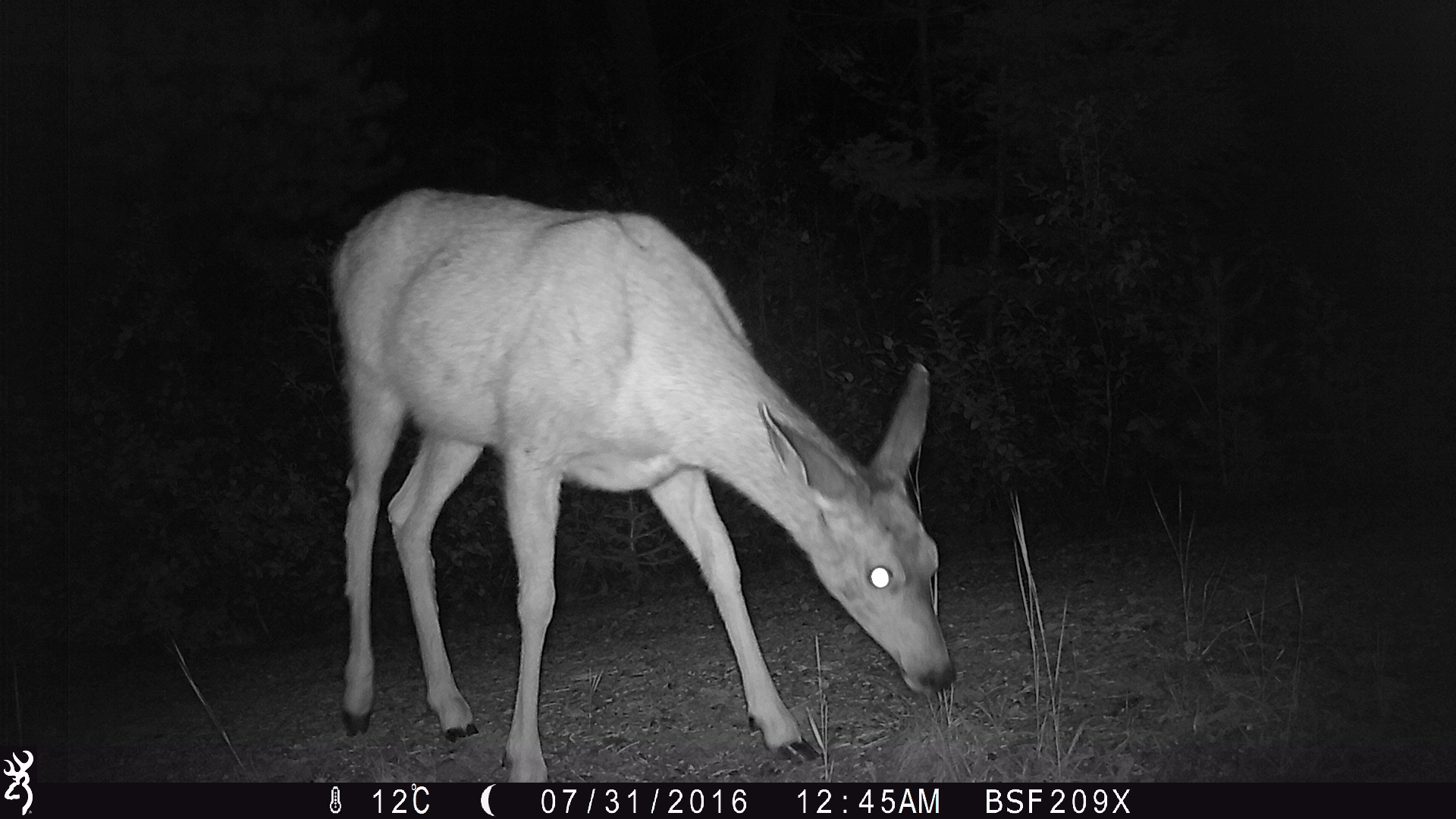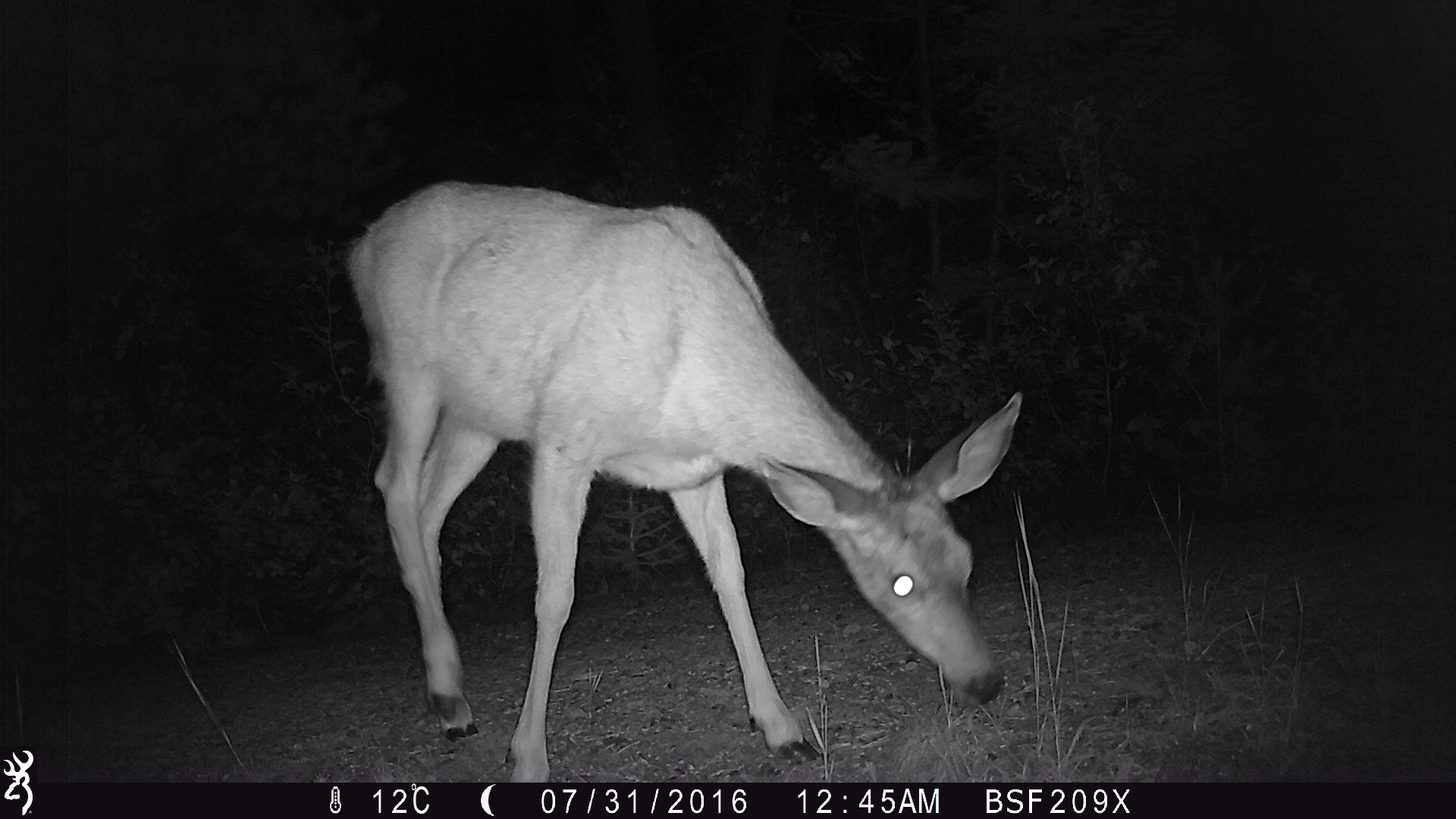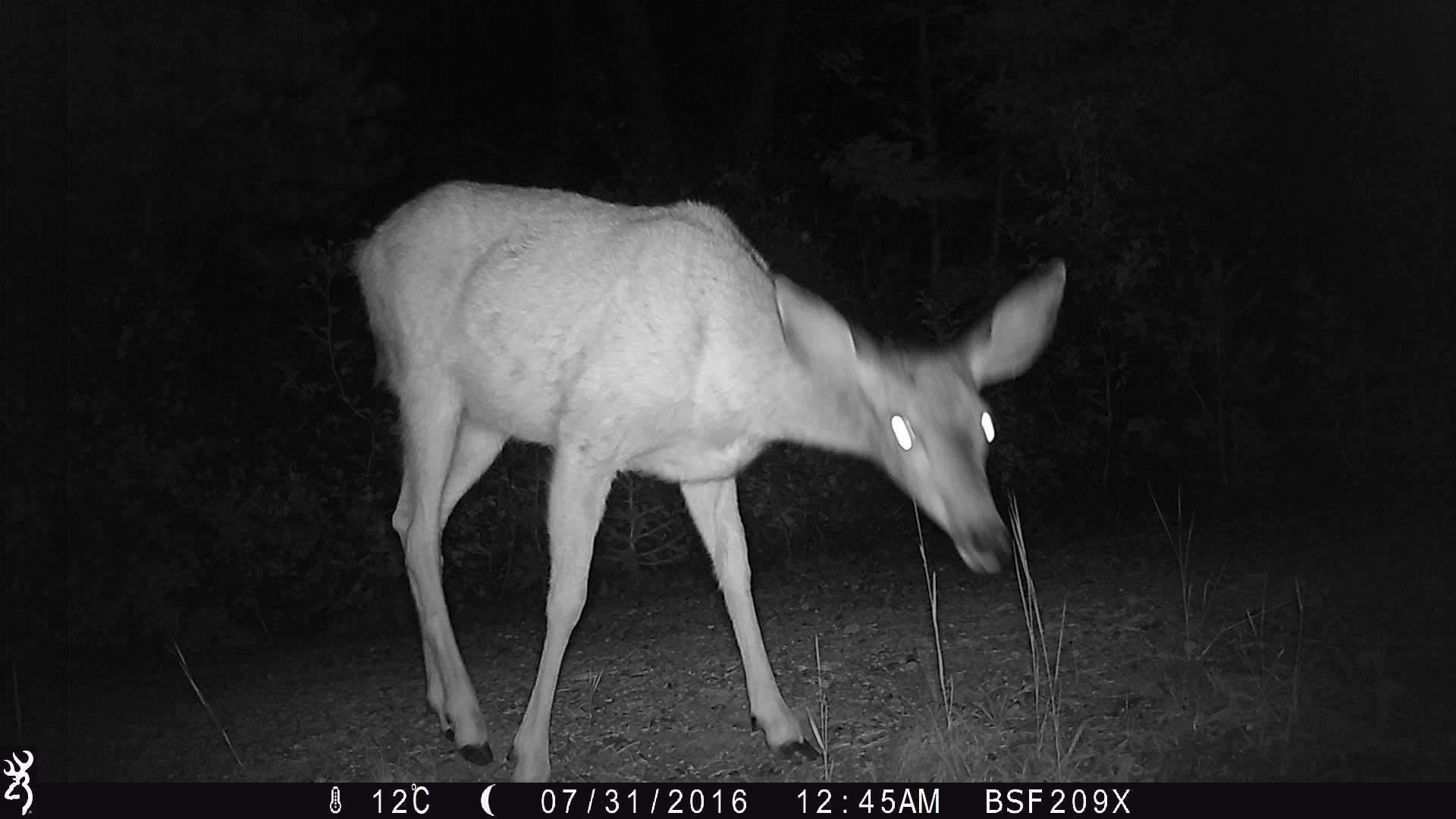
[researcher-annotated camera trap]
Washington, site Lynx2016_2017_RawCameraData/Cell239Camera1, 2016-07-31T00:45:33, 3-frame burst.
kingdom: Animalia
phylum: Chordata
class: Mammalia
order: Artiodactyla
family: Cervidae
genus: Odocoileus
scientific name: Odocoileus hemionus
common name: mule deer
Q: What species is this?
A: Odocoileus hemionus (mule deer).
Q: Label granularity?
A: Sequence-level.